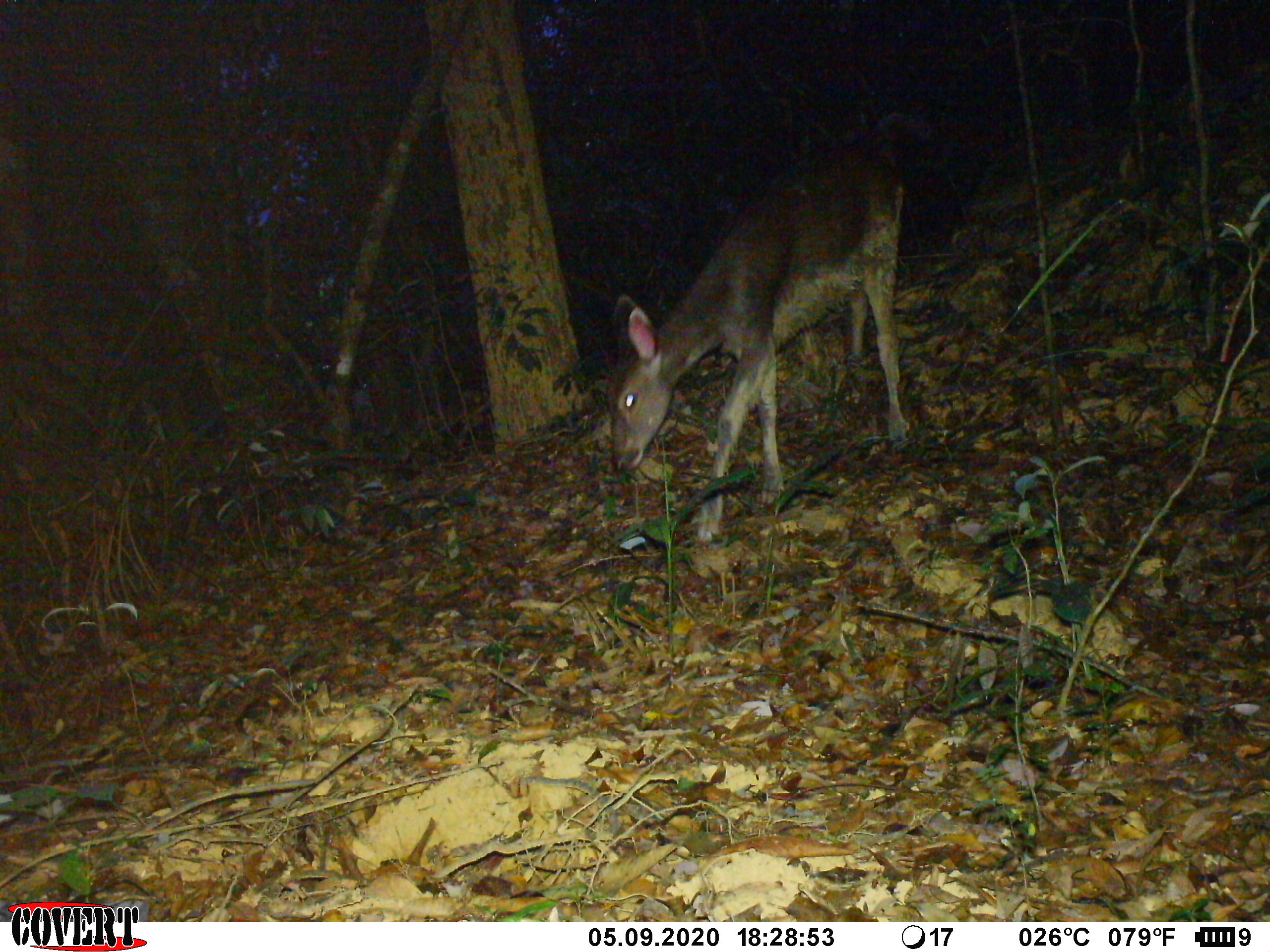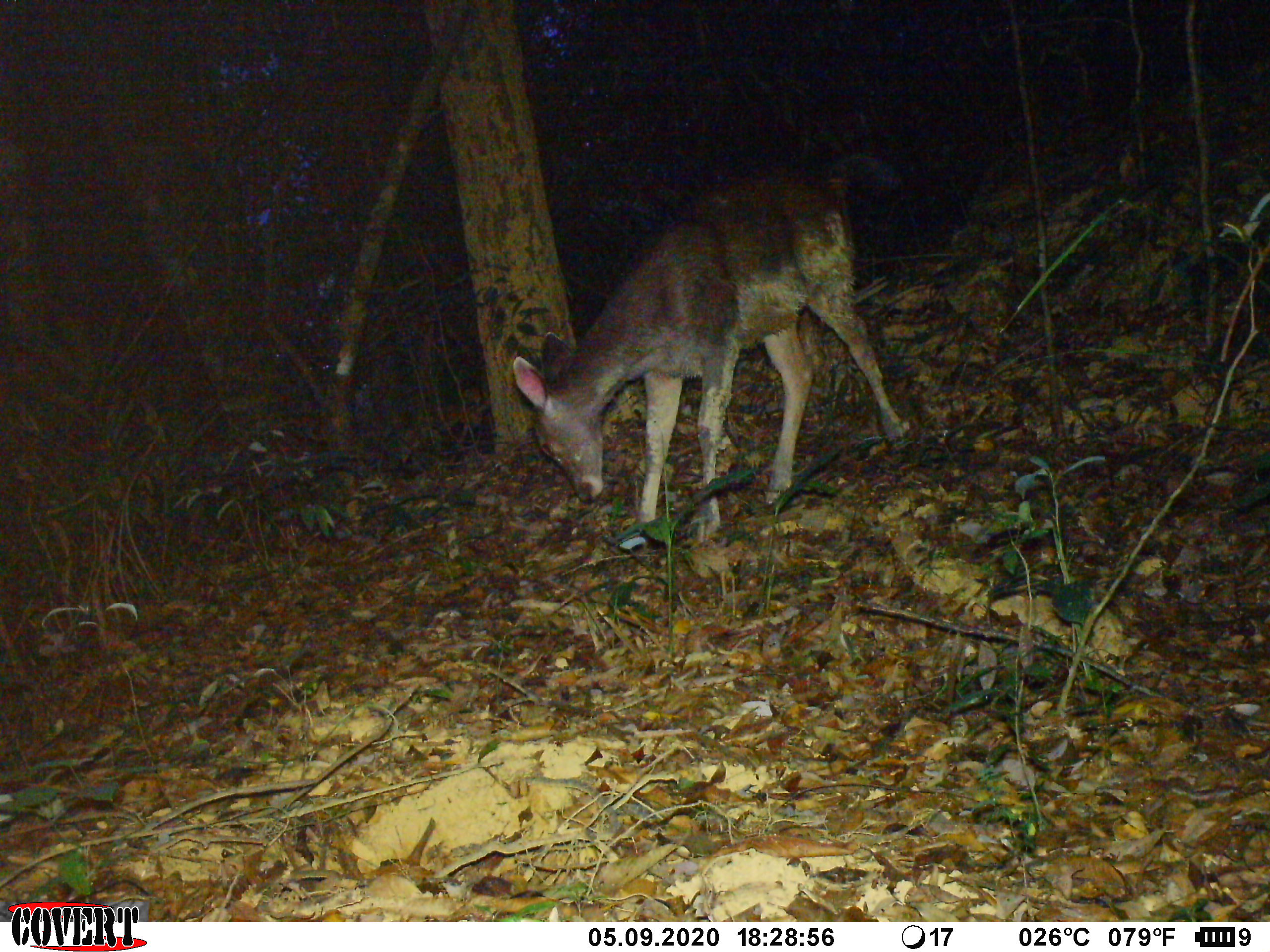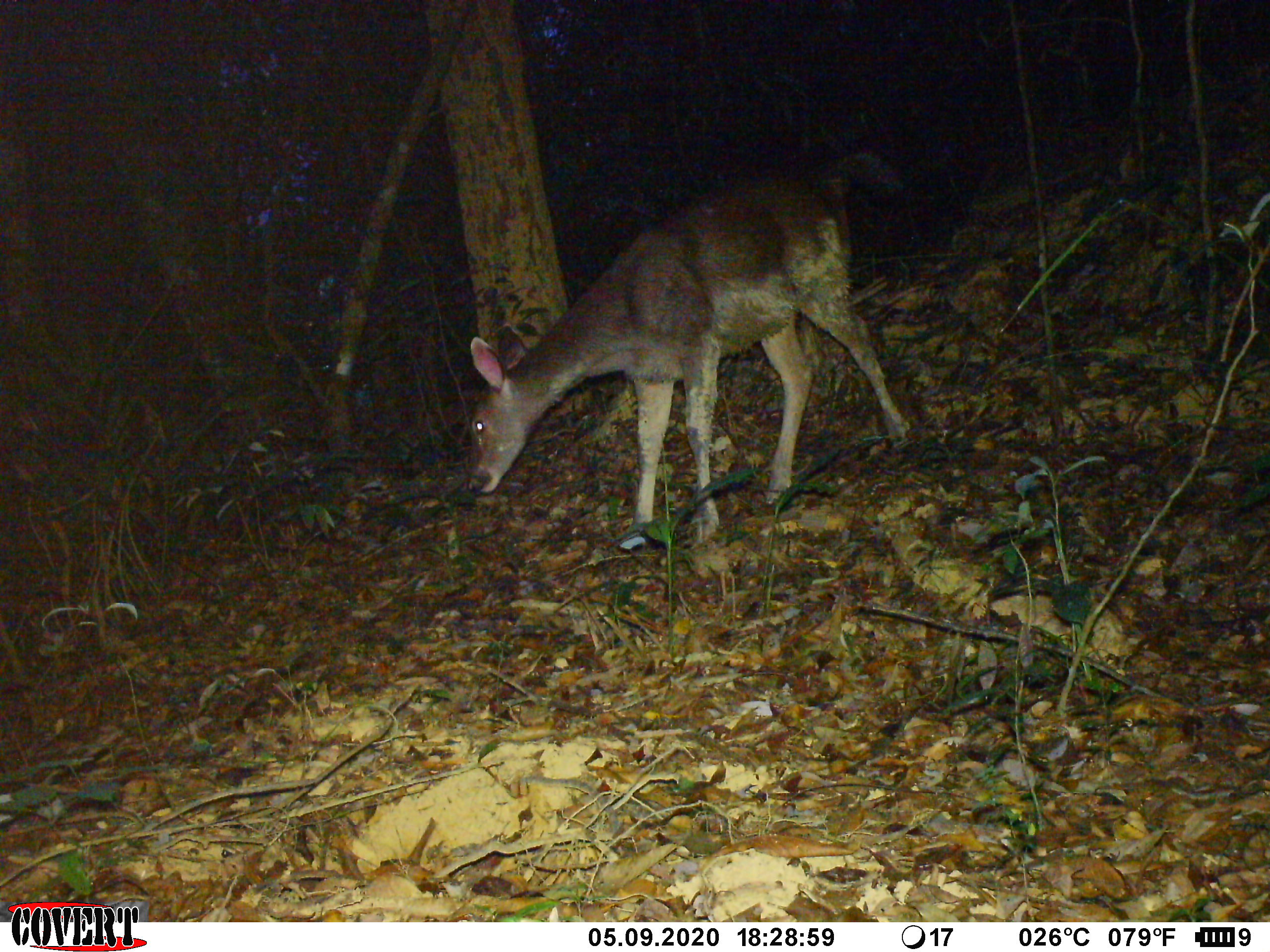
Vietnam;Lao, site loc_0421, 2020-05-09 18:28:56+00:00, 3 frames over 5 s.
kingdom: Animalia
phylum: Chordata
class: Mammalia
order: Artiodactyla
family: Cervidae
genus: Rusa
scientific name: Rusa unicolor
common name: sambar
Sambar (Rusa unicolor). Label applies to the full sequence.